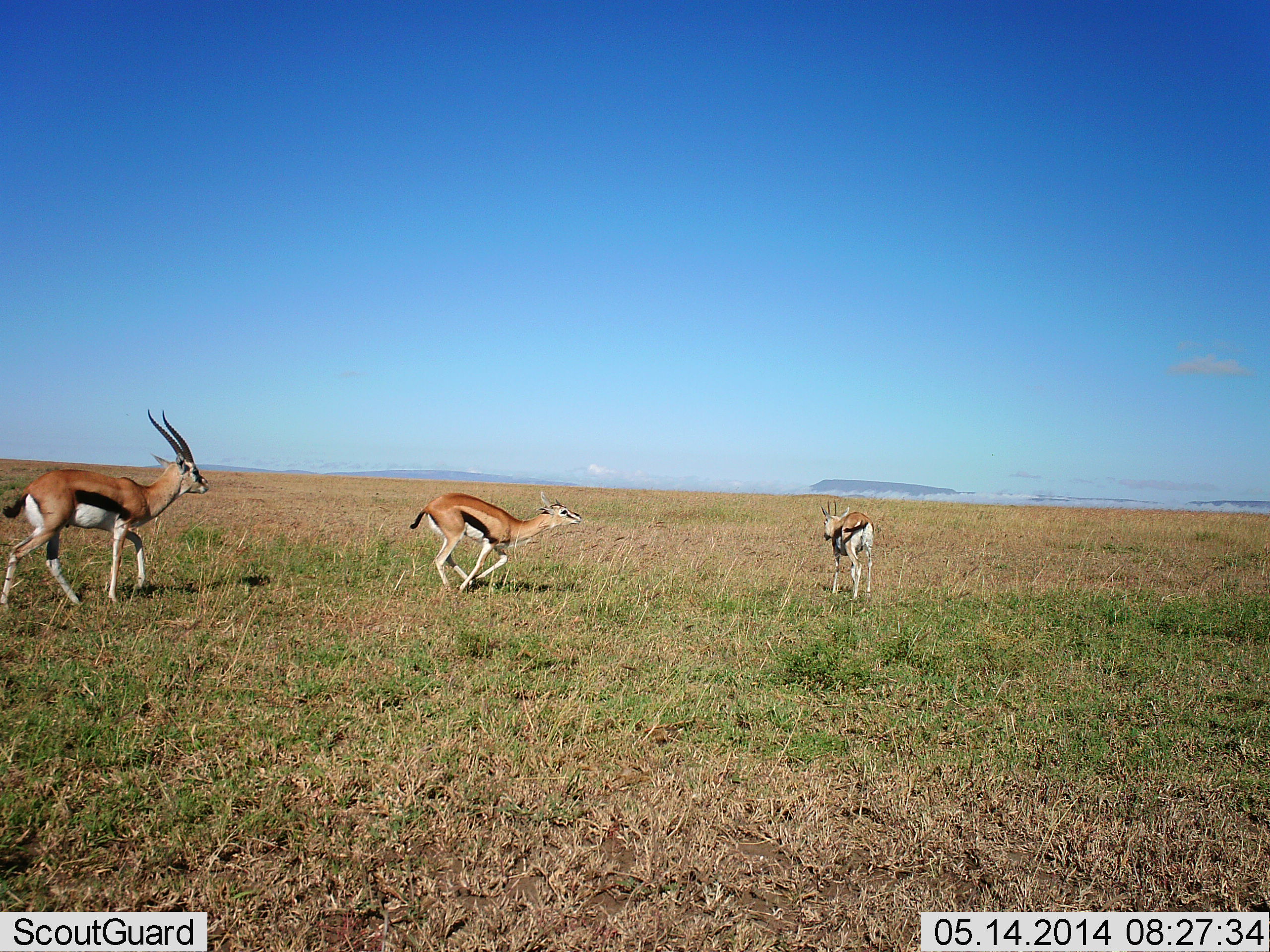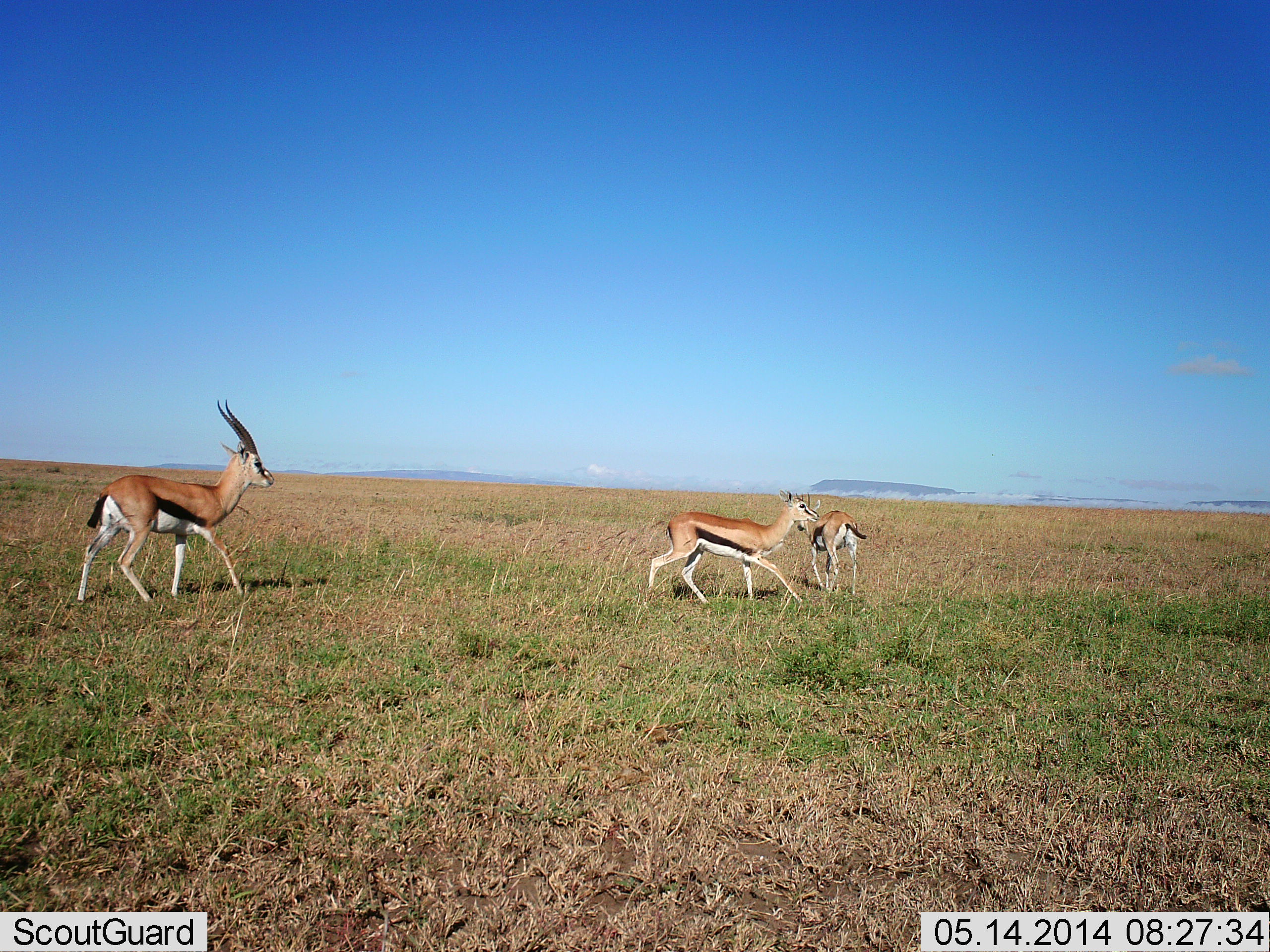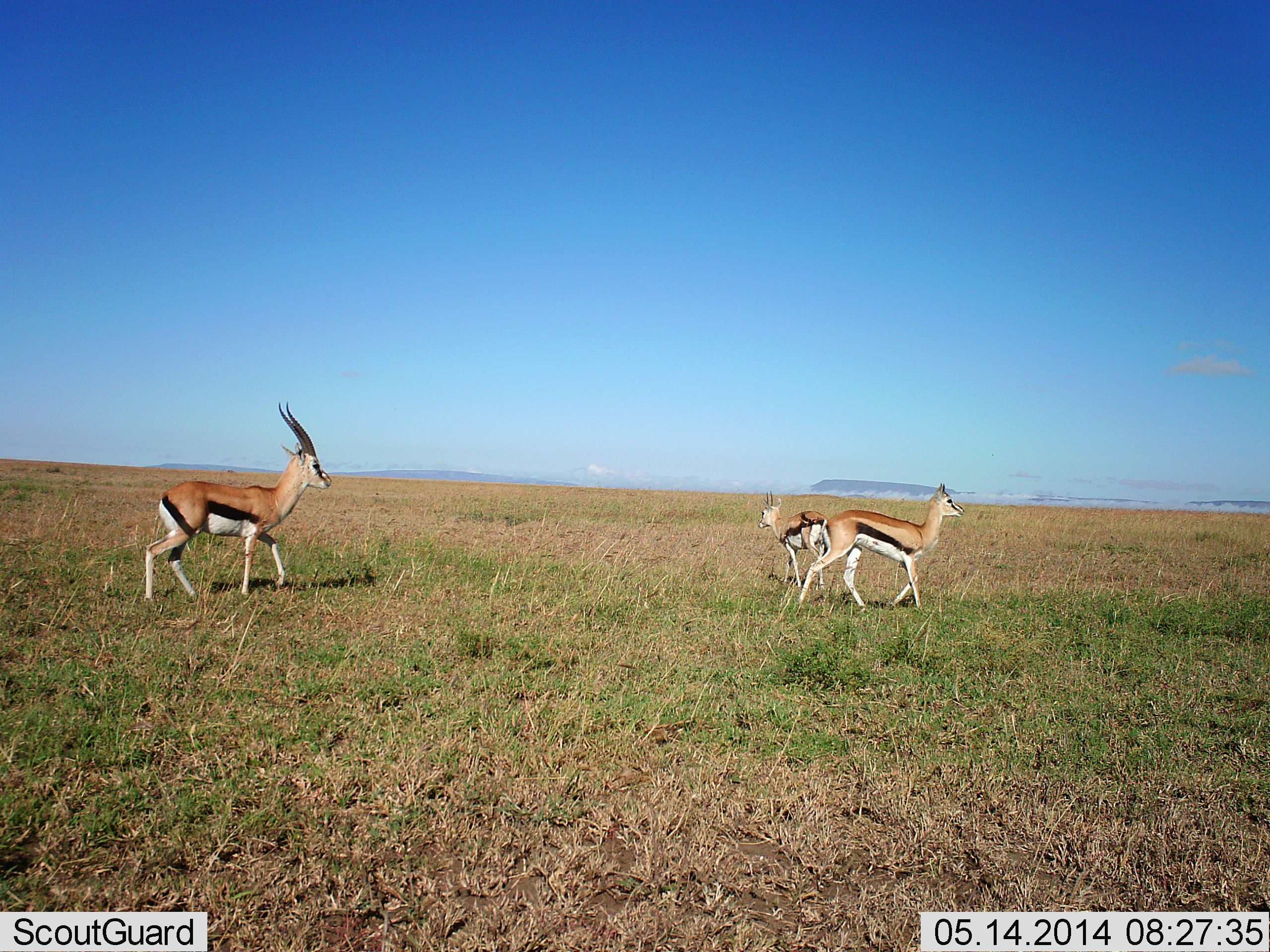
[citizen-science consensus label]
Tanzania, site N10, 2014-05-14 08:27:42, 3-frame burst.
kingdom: Animalia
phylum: Chordata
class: Mammalia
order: Artiodactyla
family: Bovidae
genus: Eudorcas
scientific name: Eudorcas thomsonii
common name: thomson's gazelle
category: gazellethomsons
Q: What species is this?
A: Gazellethomsons (thomson's gazelle) (Eudorcas thomsonii).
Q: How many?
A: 3.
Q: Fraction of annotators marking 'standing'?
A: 9%.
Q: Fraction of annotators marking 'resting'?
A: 0%.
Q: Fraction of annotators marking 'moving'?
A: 98%.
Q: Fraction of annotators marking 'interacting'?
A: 16%.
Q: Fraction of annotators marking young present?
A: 11%.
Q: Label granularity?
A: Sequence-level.